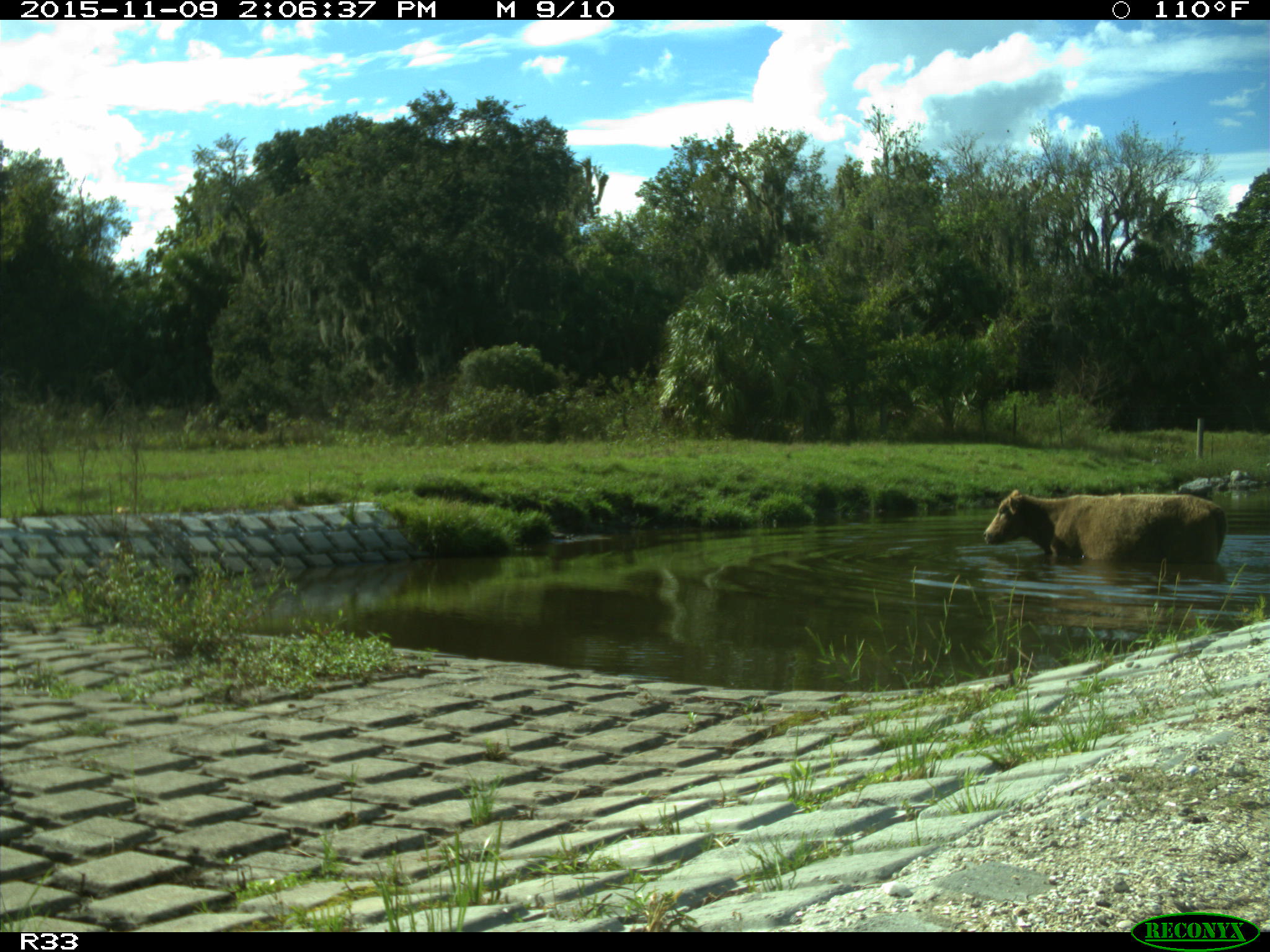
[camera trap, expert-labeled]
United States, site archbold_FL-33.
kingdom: Animalia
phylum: Chordata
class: Mammalia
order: Artiodactyla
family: Bovidae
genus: Bos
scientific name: Bos taurus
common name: domestic cow